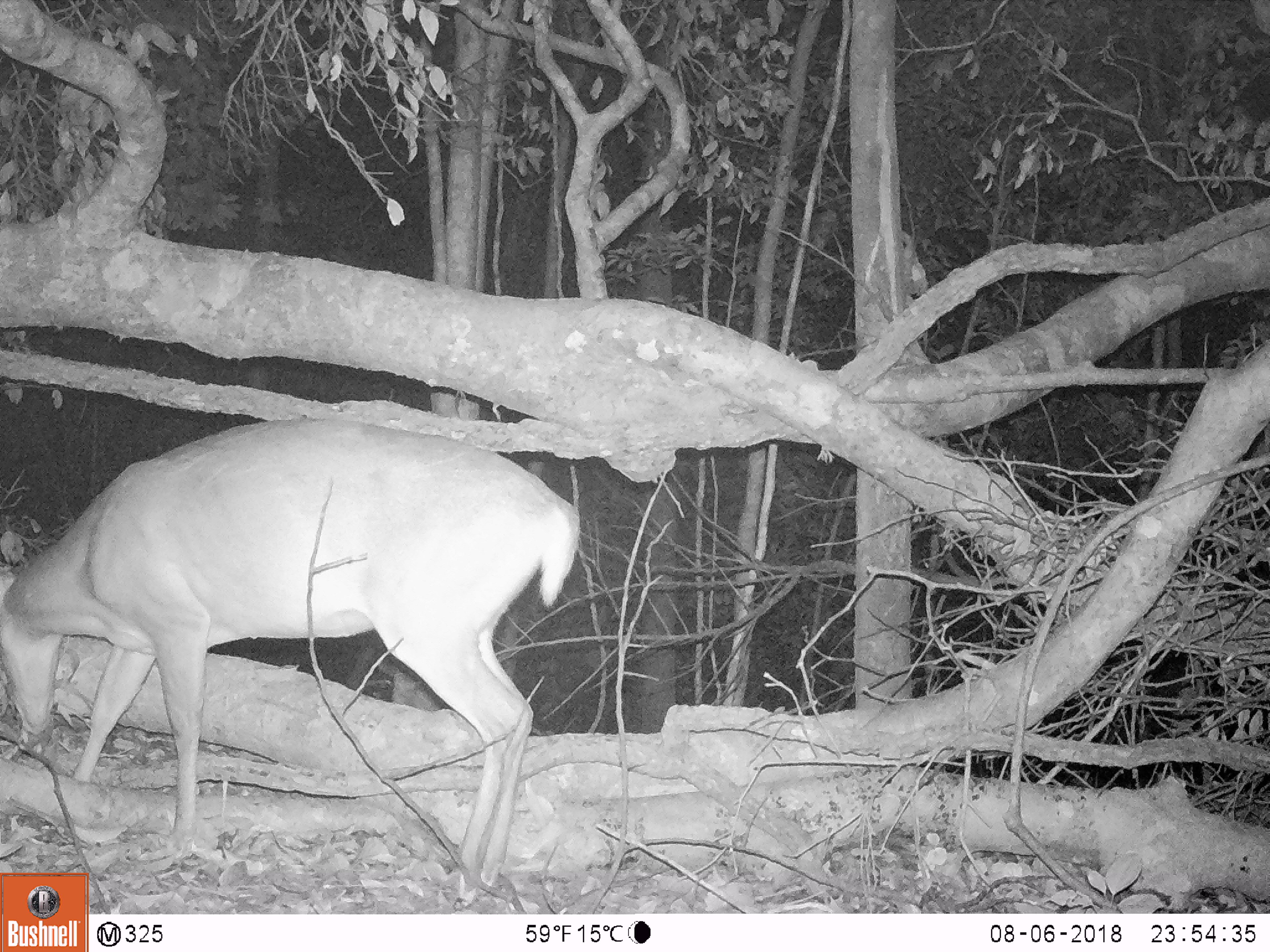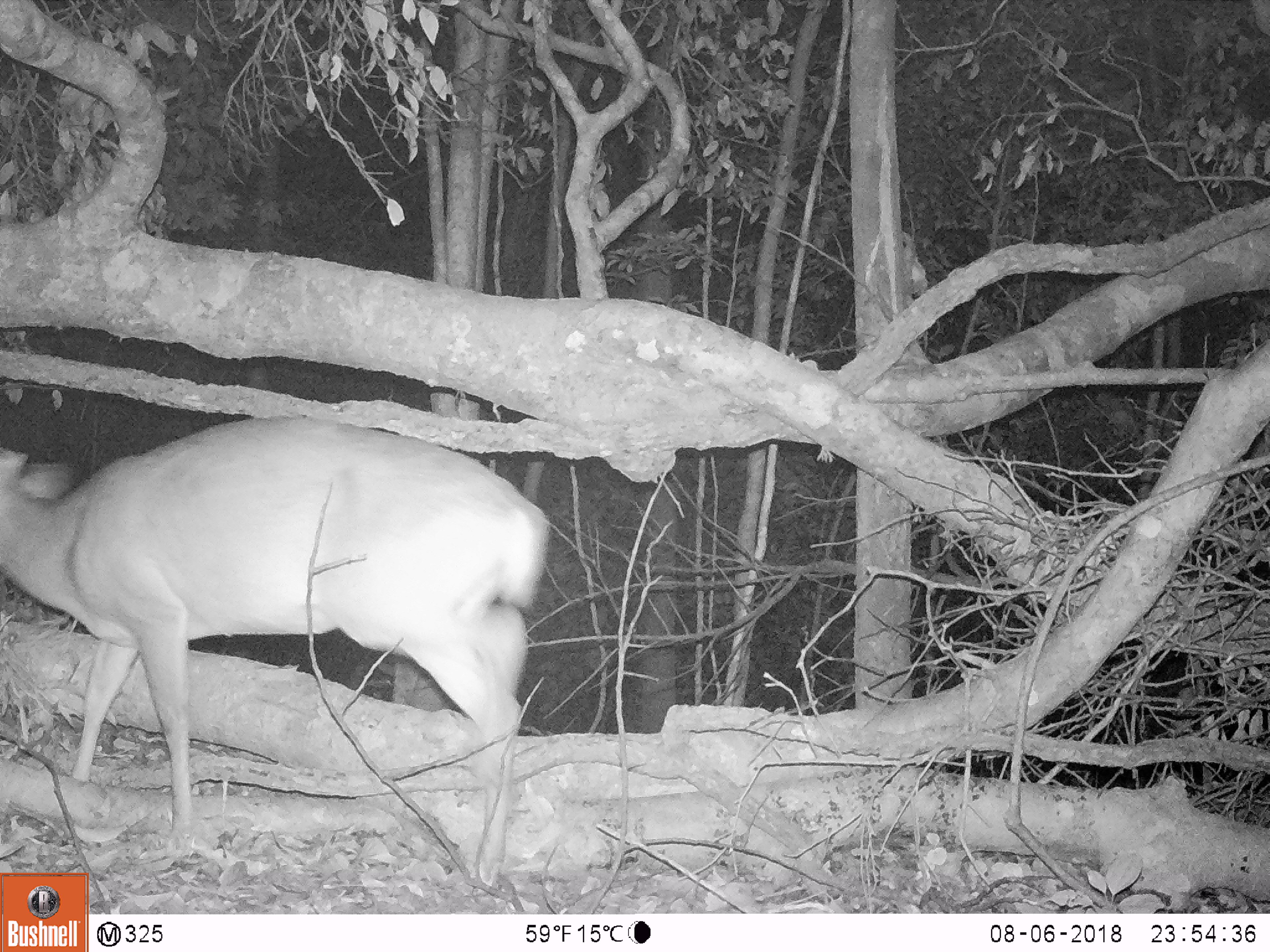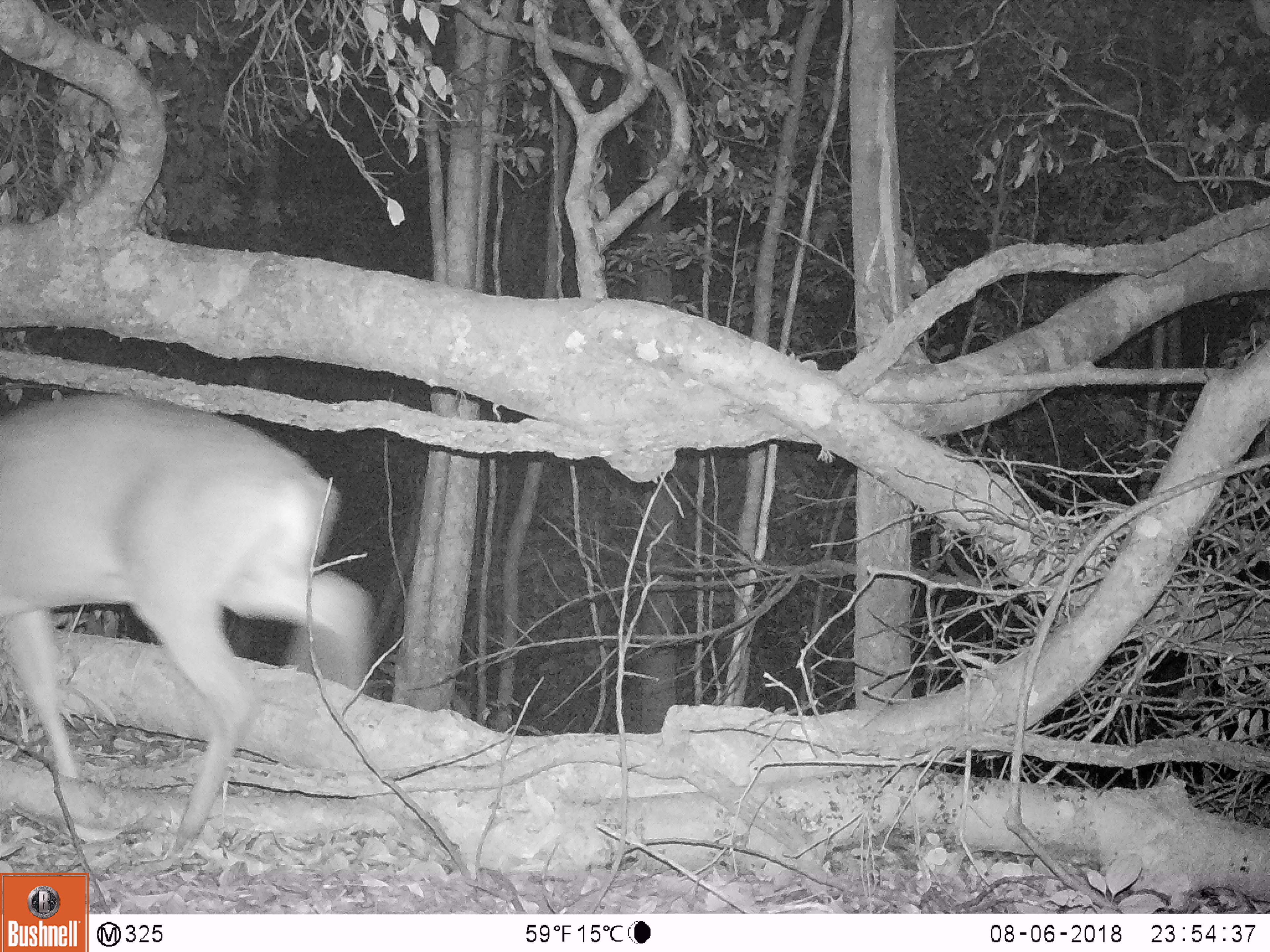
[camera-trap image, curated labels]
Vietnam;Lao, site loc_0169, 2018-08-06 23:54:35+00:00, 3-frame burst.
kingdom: Animalia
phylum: Chordata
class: Mammalia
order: Artiodactyla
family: Cervidae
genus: Muntiacus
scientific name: Muntiacus vuquangensis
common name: large-antlered muntjac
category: large antlered muntjac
Large antlered muntjac (large-antlered muntjac) (Muntiacus vuquangensis). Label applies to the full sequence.